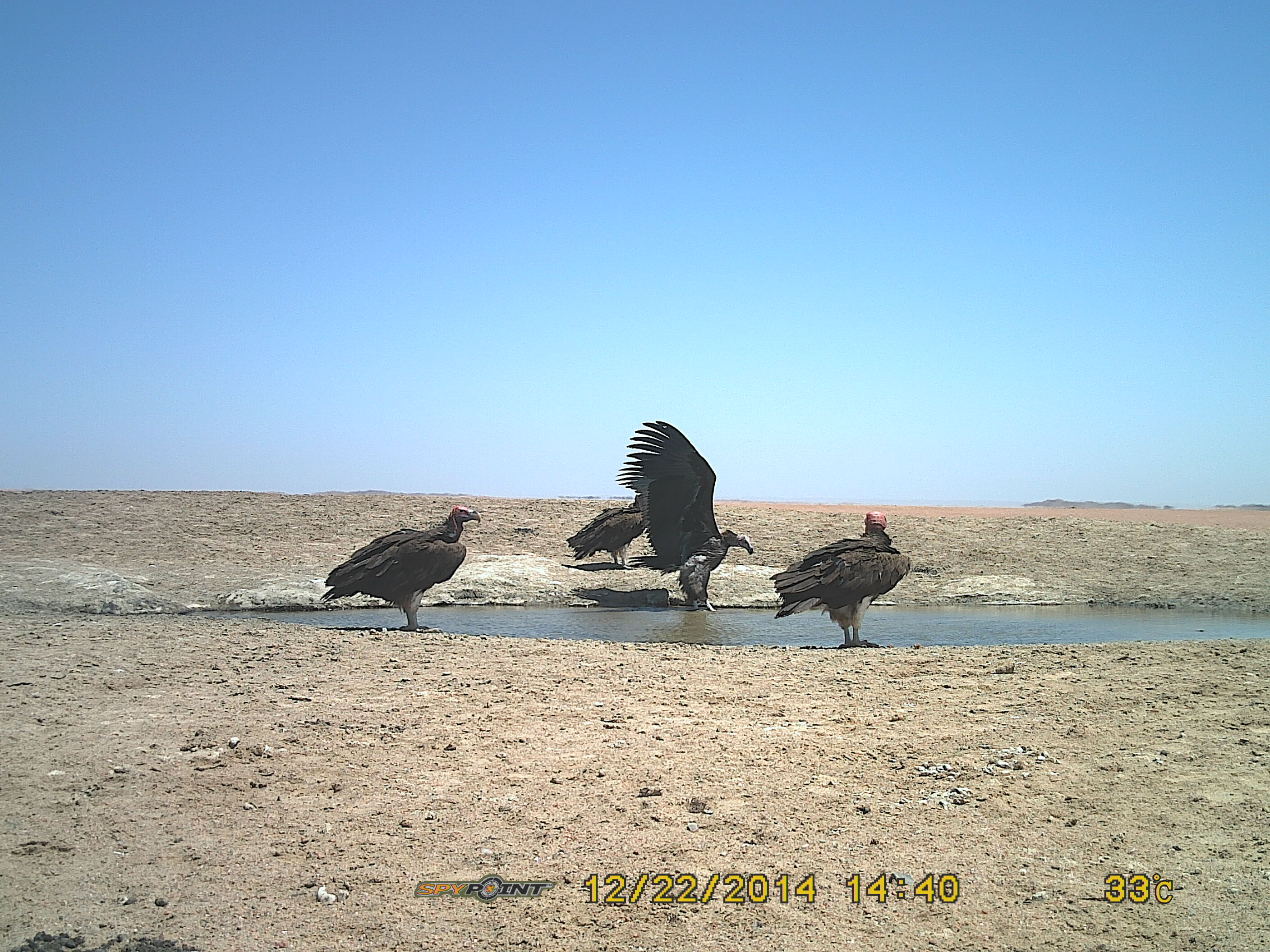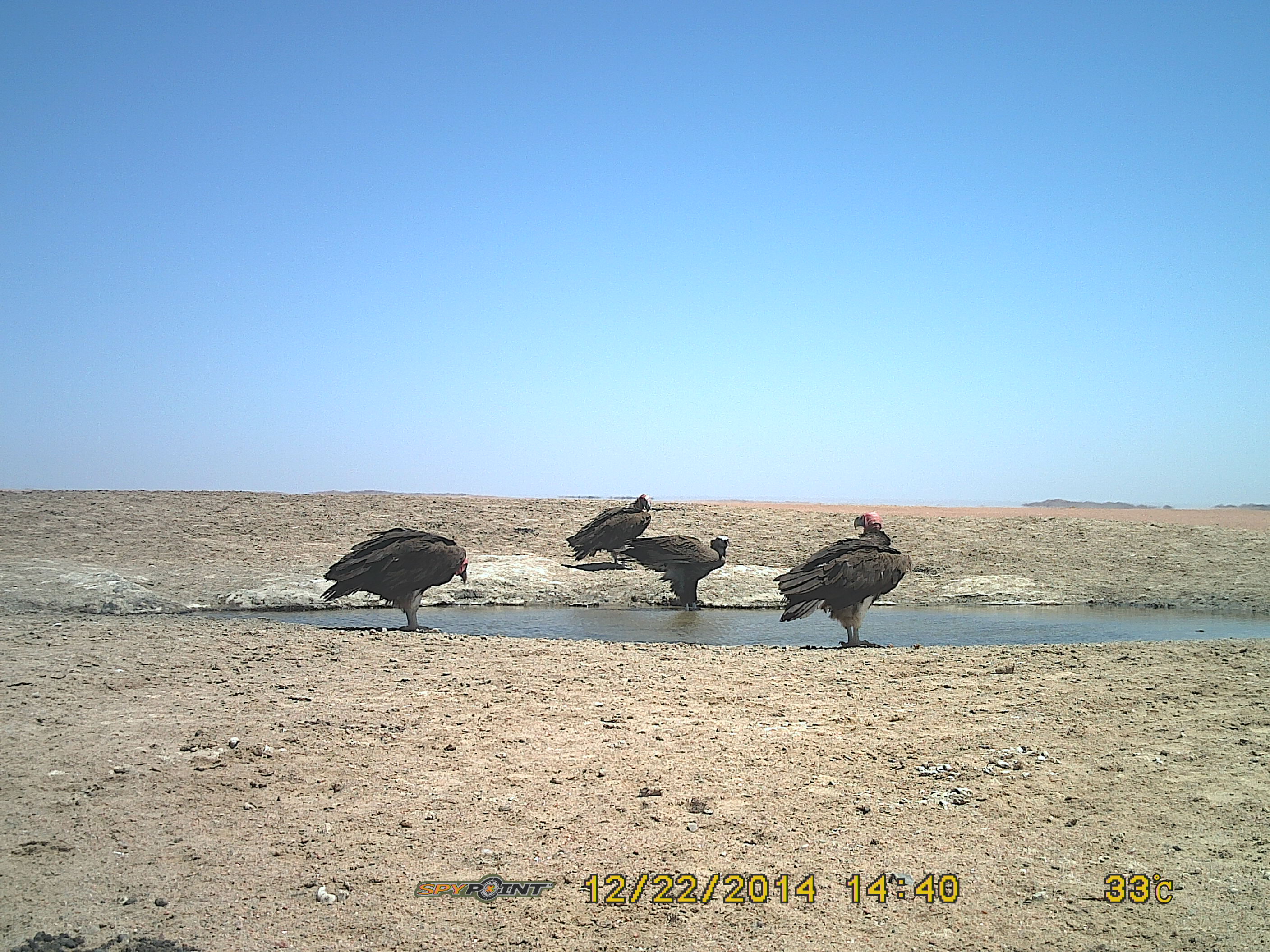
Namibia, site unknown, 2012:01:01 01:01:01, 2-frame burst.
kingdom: Animalia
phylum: Chordata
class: Aves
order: Accipitriformes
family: Accipitridae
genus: Torgos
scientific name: Torgos tracheliotos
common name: lappet-faced vulture